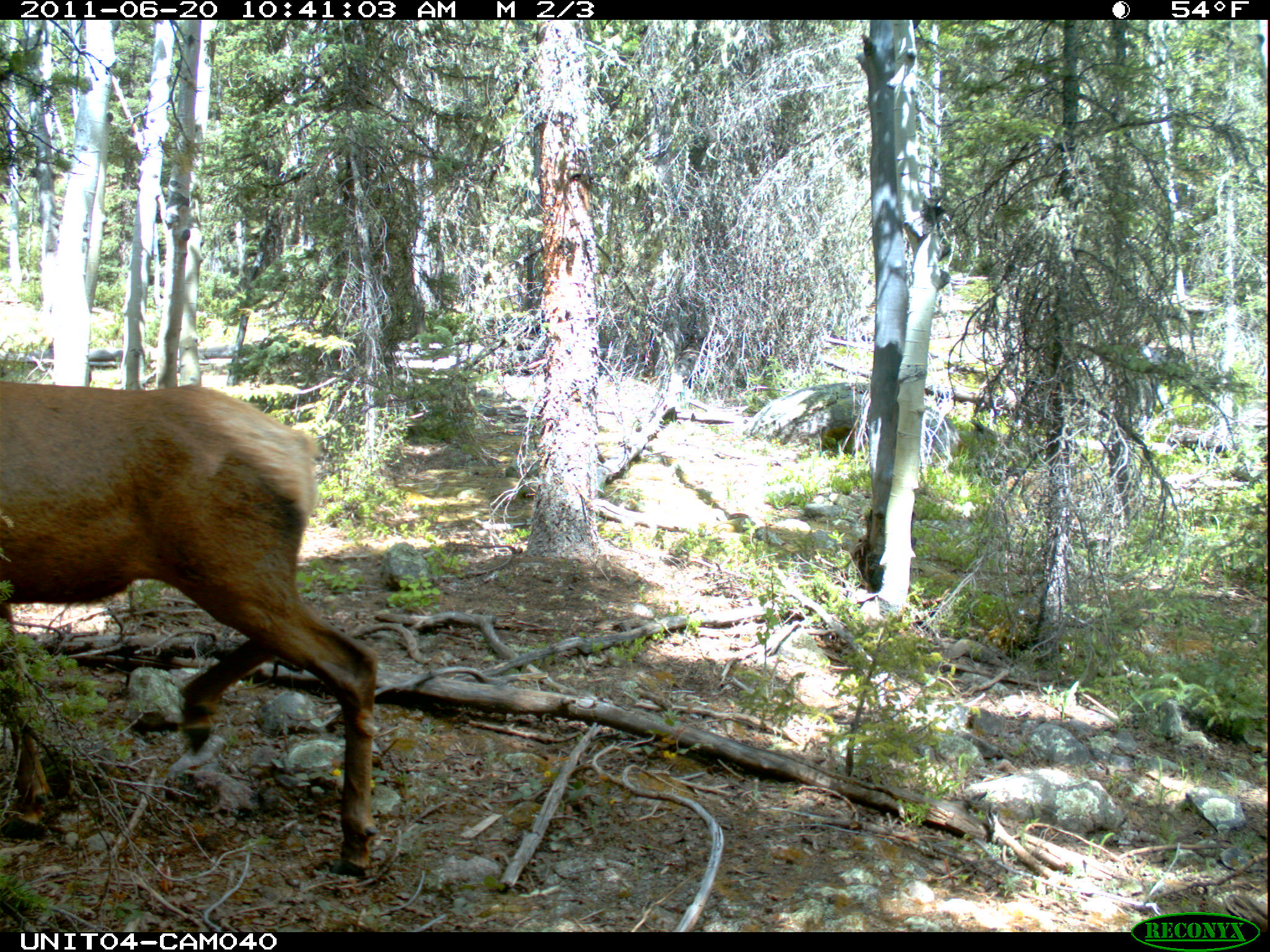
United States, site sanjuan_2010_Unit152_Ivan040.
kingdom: Animalia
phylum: Chordata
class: Mammalia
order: Artiodactyla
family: Cervidae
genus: Cervus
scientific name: Cervus elaphus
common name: red deer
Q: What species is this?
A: Cervus elaphus (red deer).